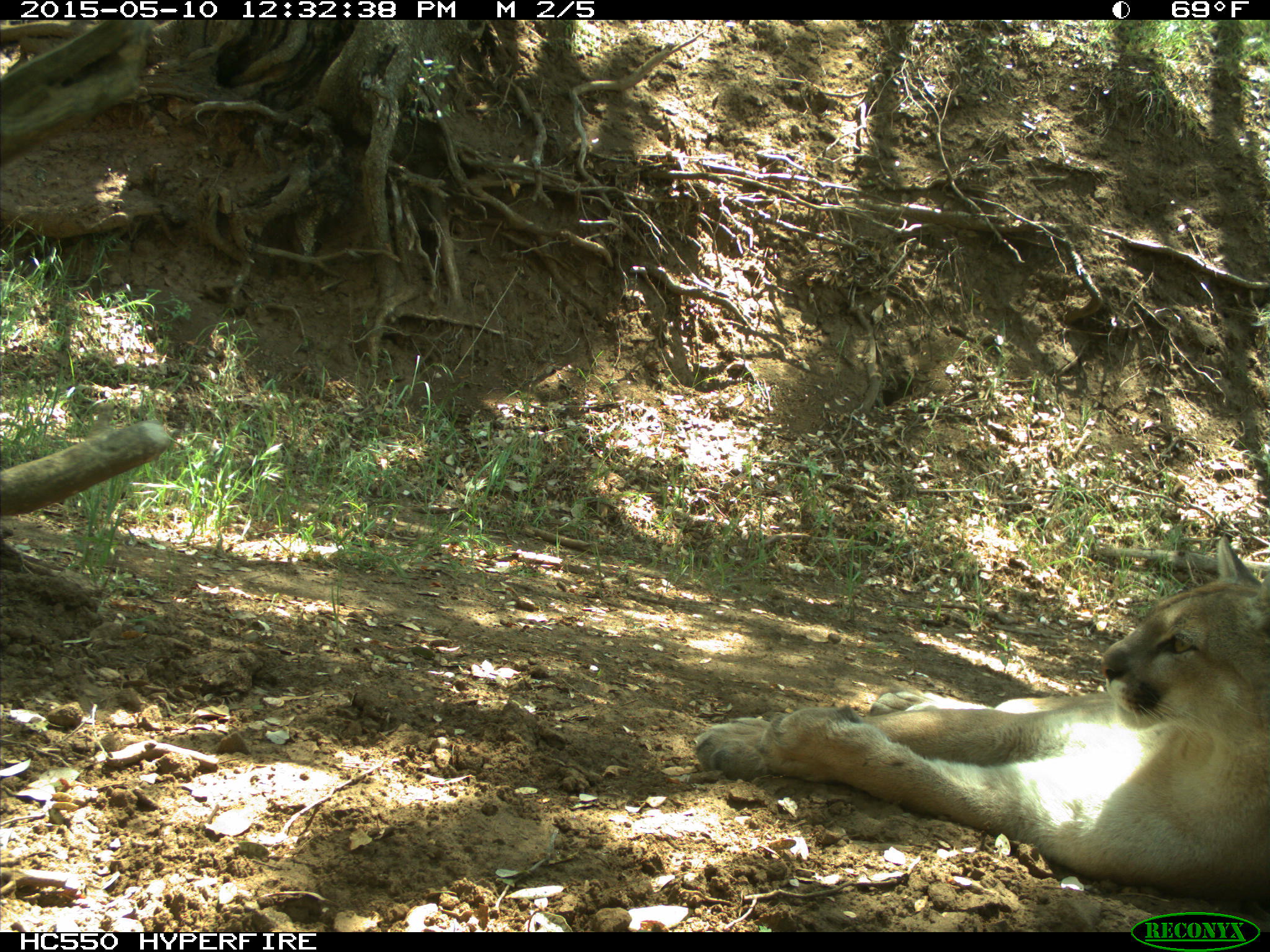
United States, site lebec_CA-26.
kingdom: Animalia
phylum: Chordata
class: Mammalia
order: Carnivora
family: Felidae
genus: Puma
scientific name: Puma concolor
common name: mountain lion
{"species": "Puma concolor (mountain lion)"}